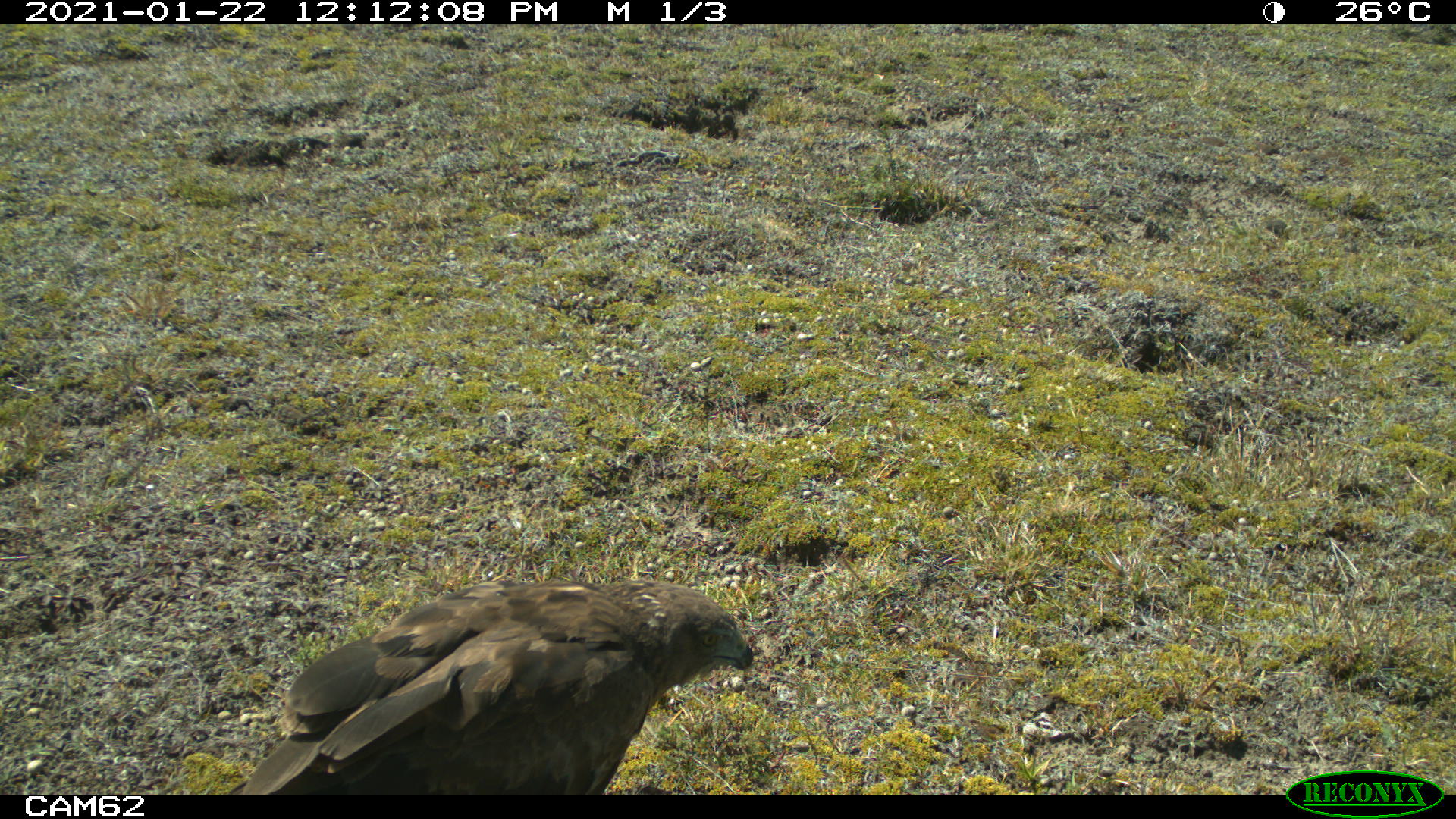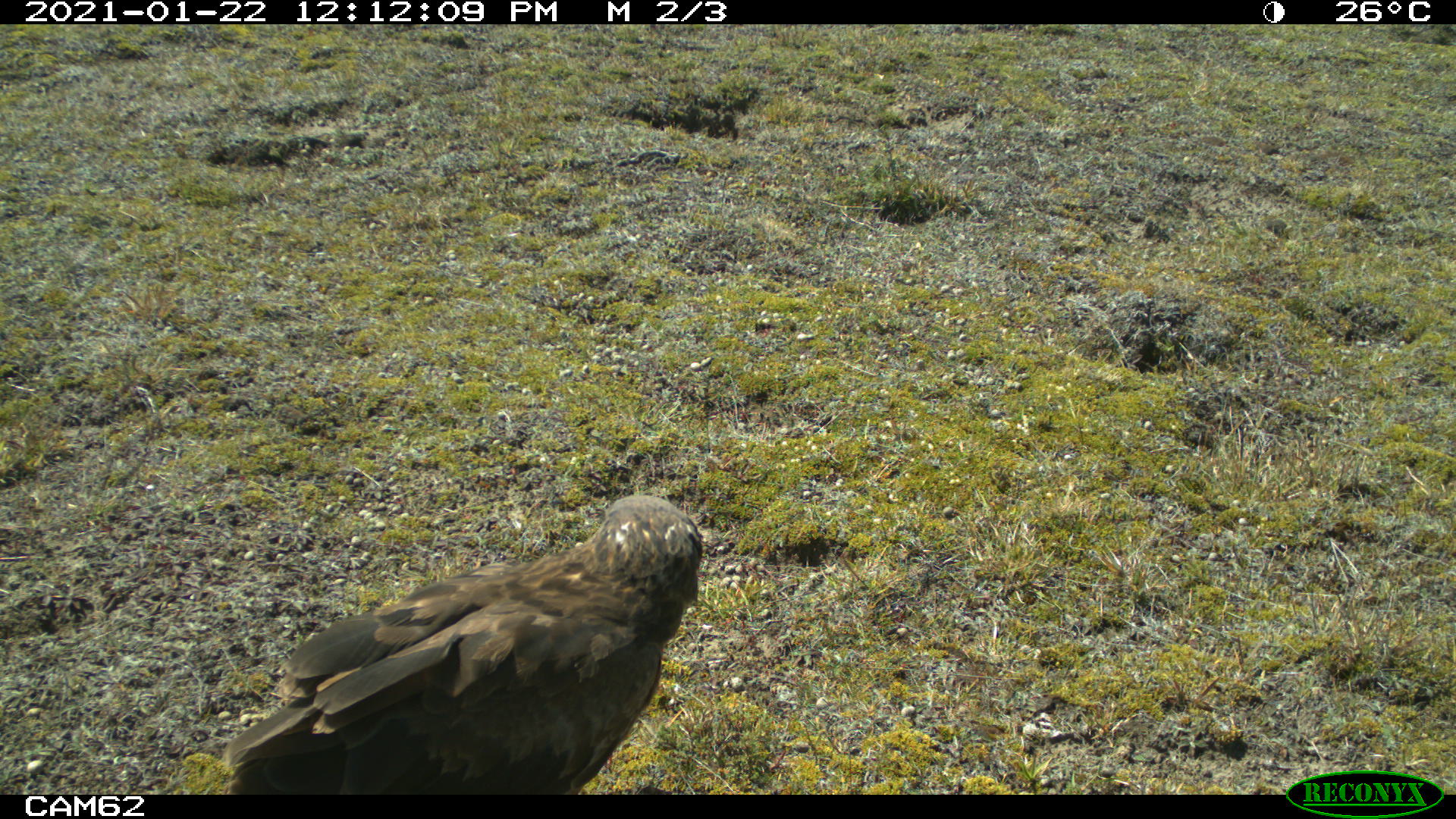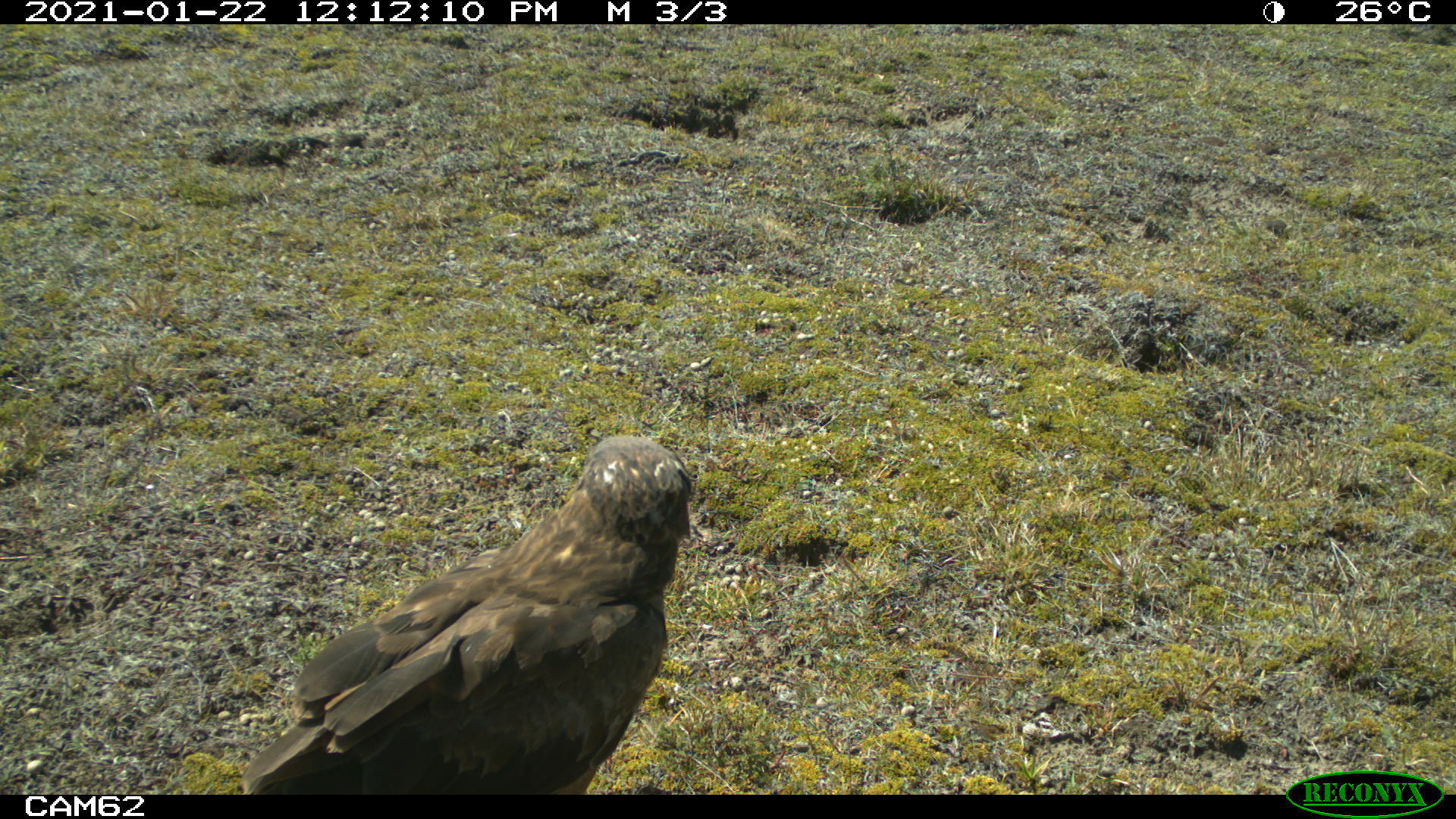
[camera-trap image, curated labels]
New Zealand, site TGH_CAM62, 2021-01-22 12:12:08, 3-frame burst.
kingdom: Animalia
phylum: Chordata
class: Aves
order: Accipitriformes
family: Accipitridae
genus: Circus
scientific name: Circus approximans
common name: swamp harrier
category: harrier